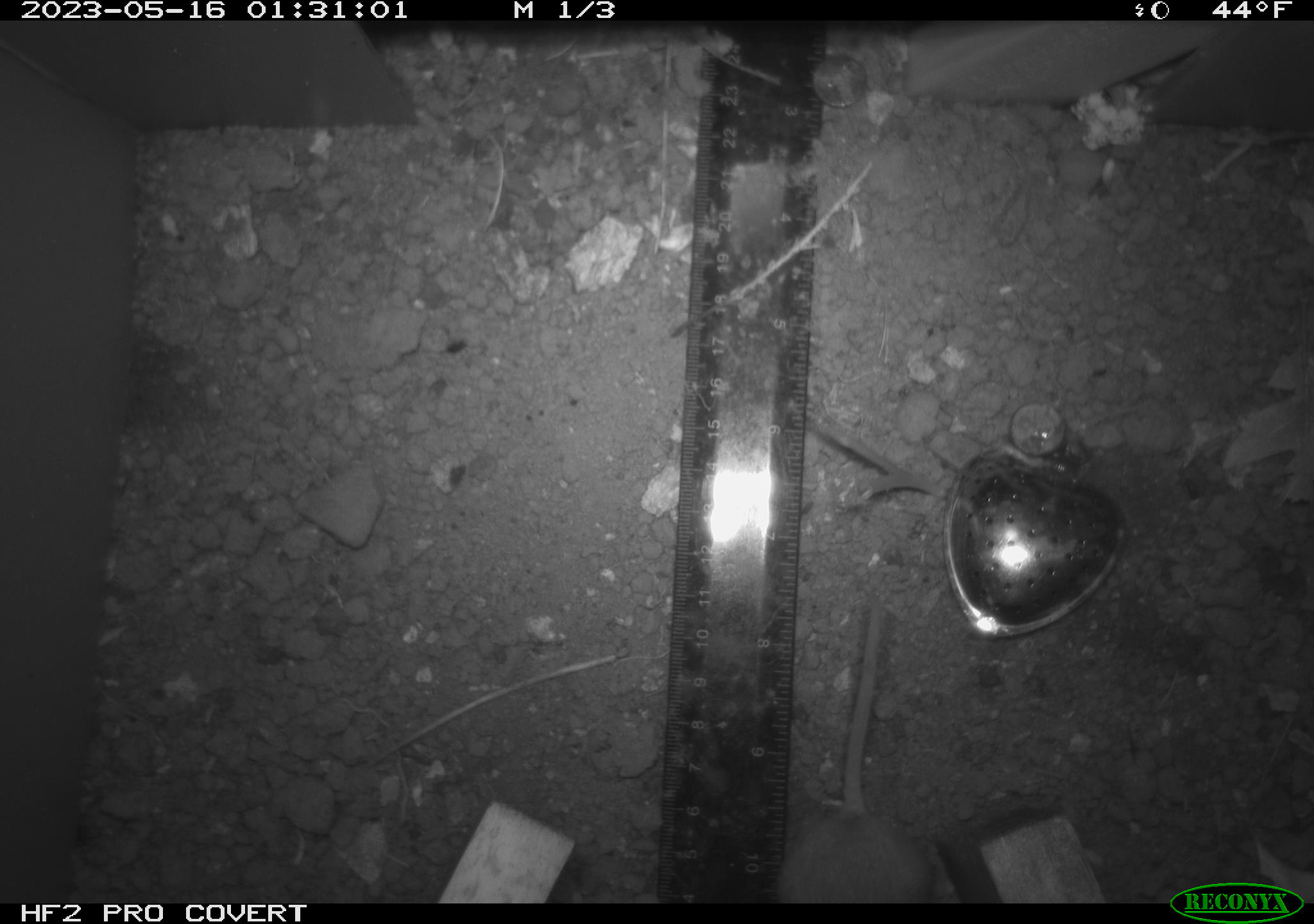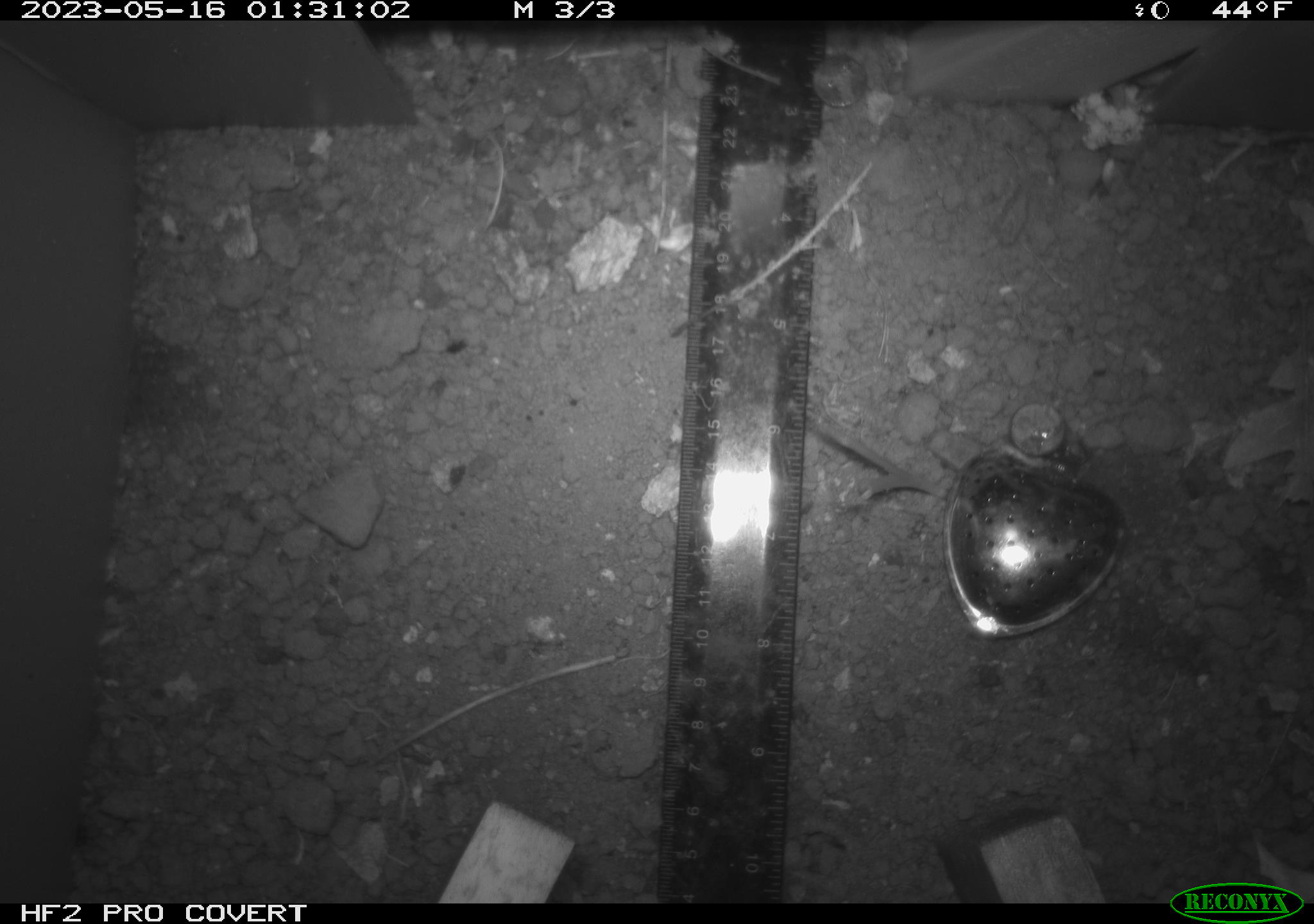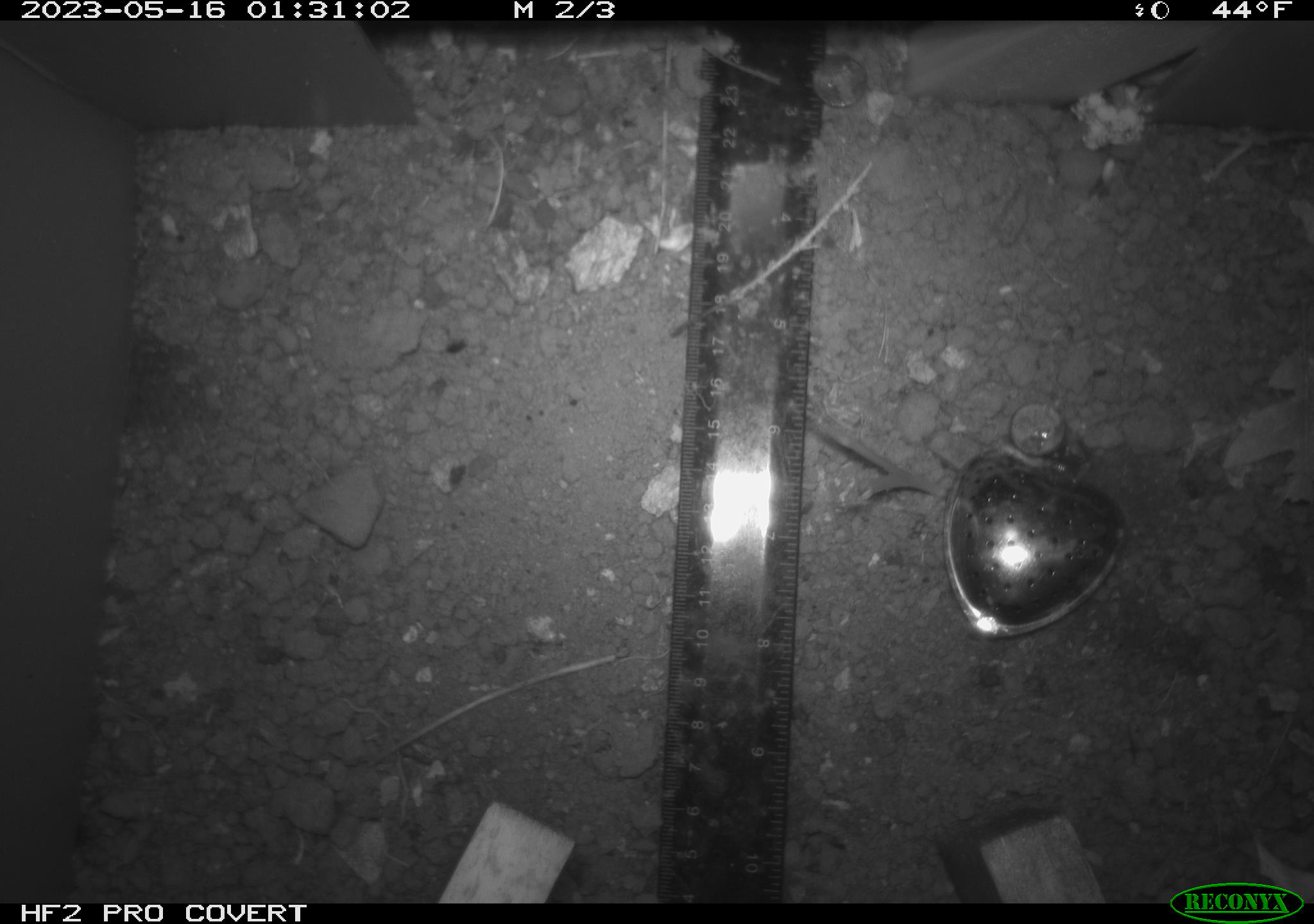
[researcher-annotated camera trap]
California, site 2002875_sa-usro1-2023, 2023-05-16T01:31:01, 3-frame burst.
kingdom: Animalia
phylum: Chordata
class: Mammalia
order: Rodentia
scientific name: Rodentia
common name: mouse species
Mouse species (Rodentia).